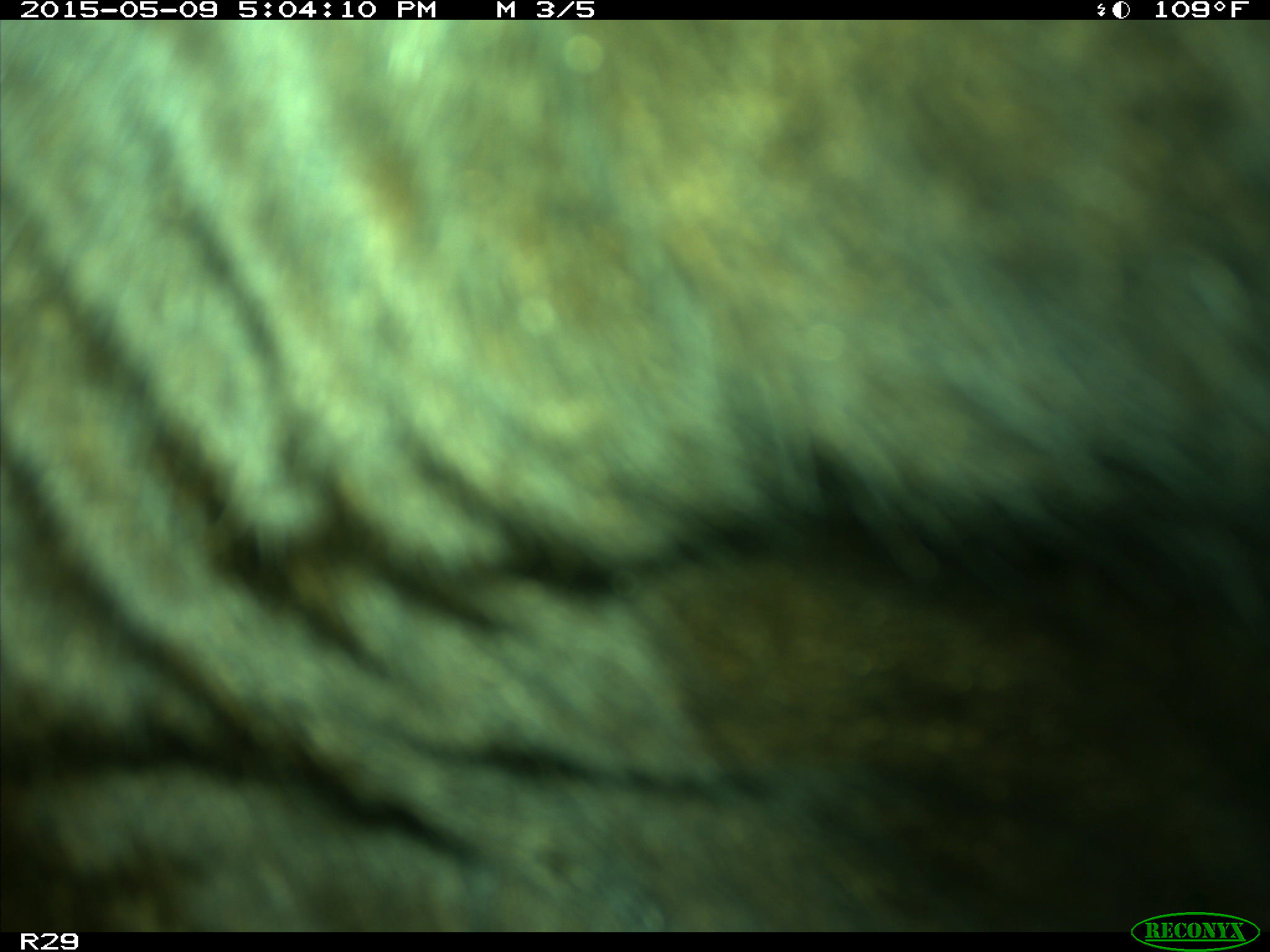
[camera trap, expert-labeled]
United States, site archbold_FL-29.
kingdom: Animalia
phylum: Chordata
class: Mammalia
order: Artiodactyla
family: Bovidae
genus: Bos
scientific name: Bos taurus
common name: domestic cow